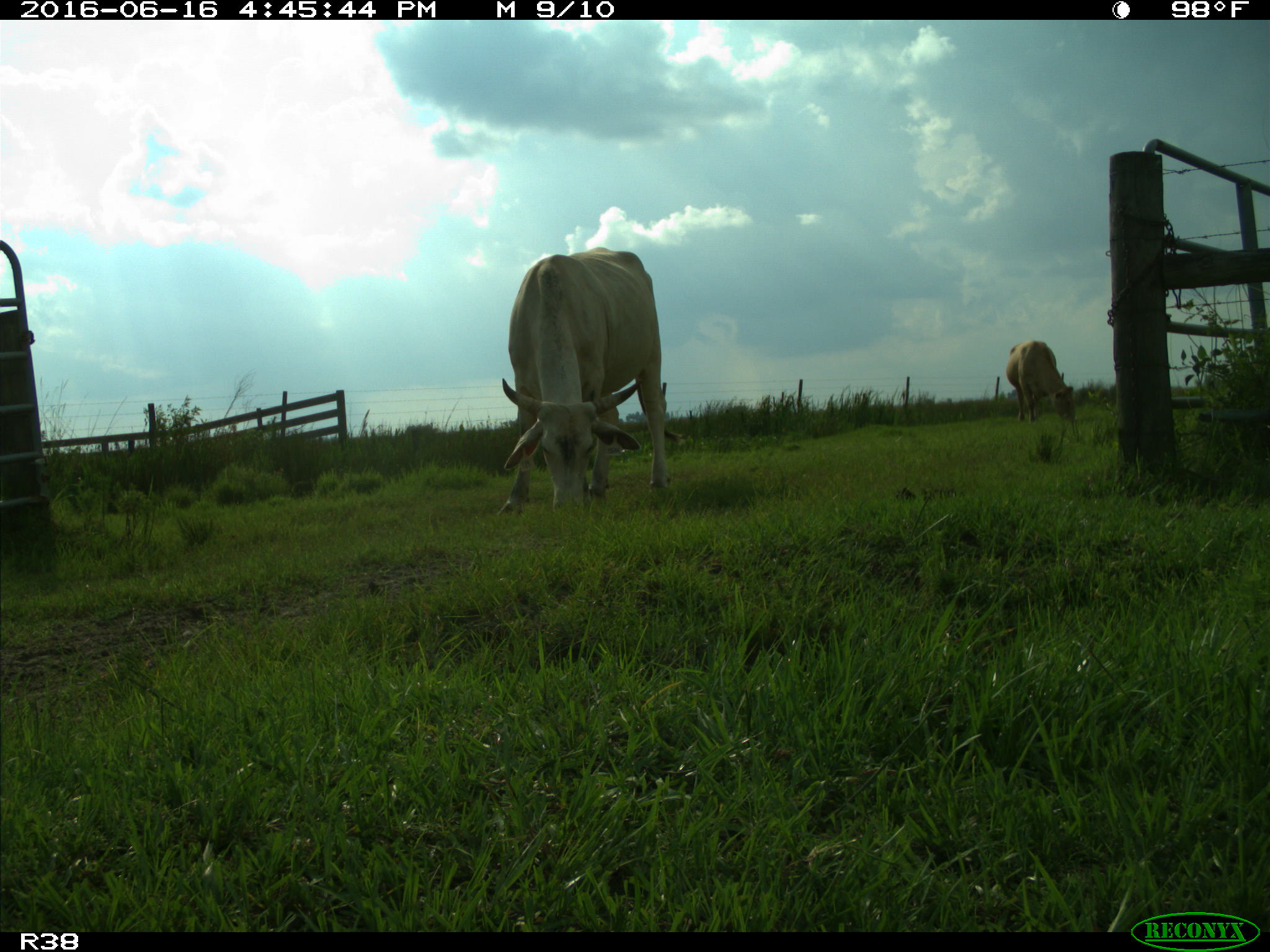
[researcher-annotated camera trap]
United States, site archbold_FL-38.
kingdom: Animalia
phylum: Chordata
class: Mammalia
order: Artiodactyla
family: Bovidae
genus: Bos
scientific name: Bos taurus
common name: domestic cow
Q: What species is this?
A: Bos taurus (domestic cow).